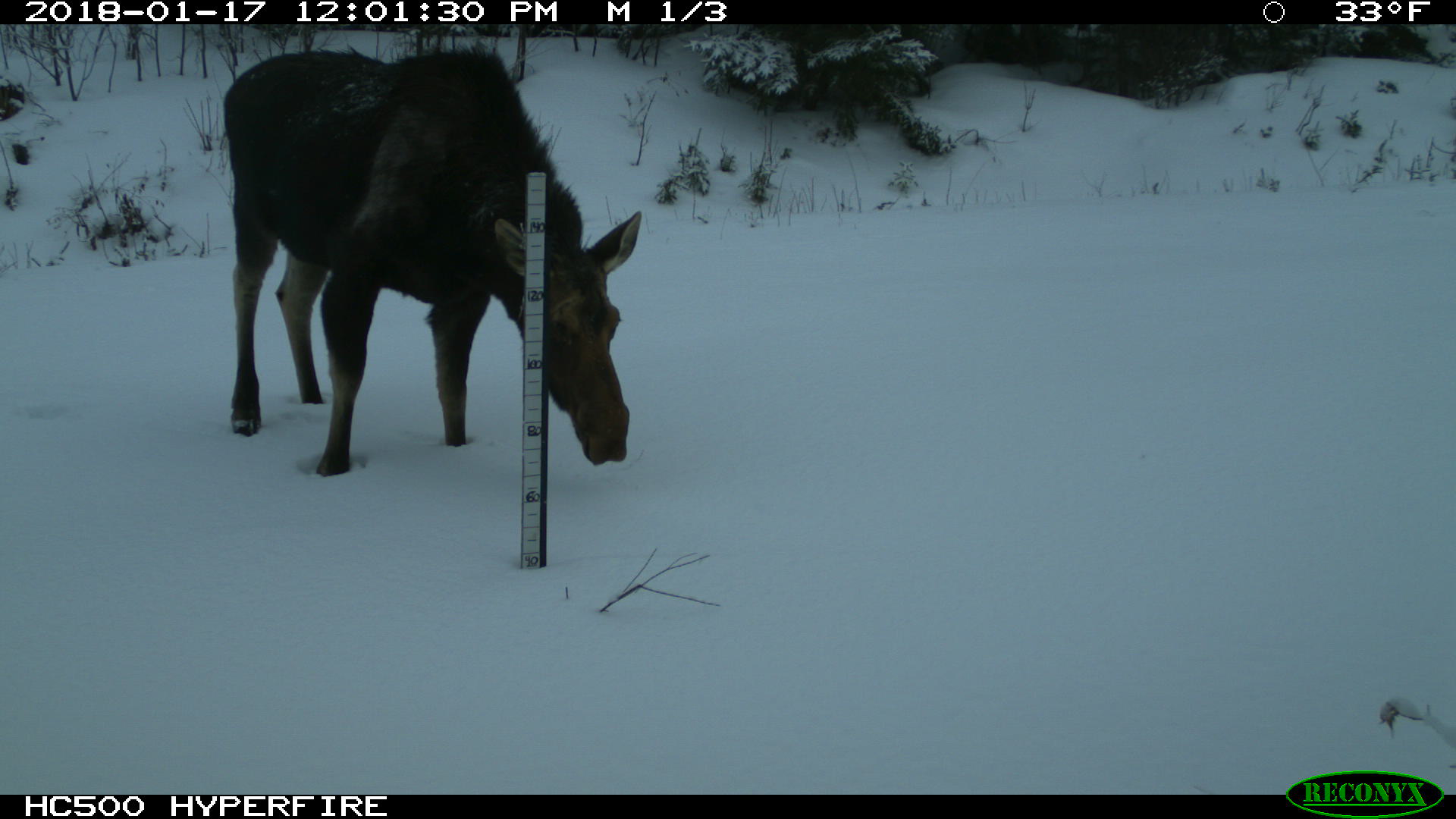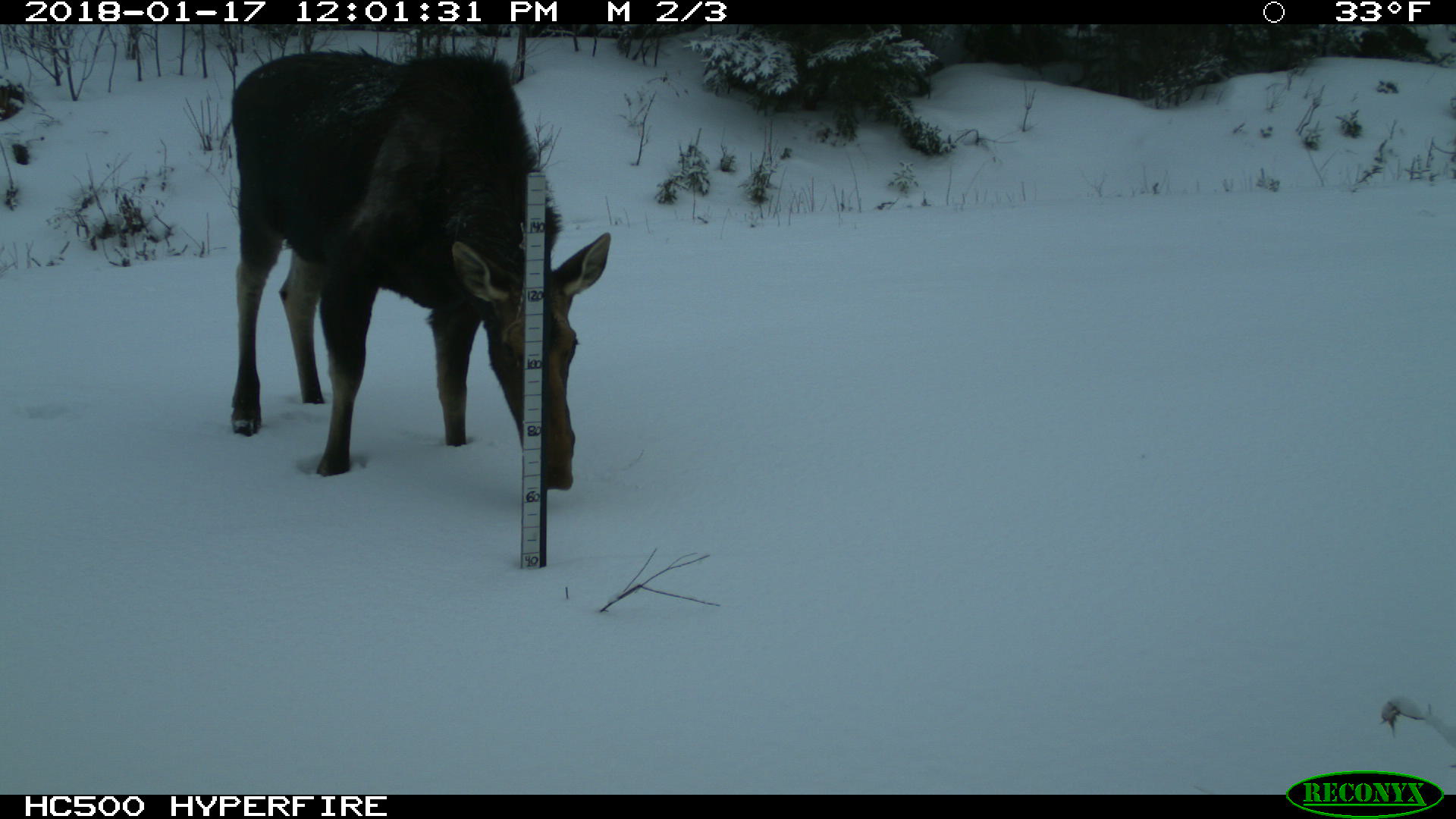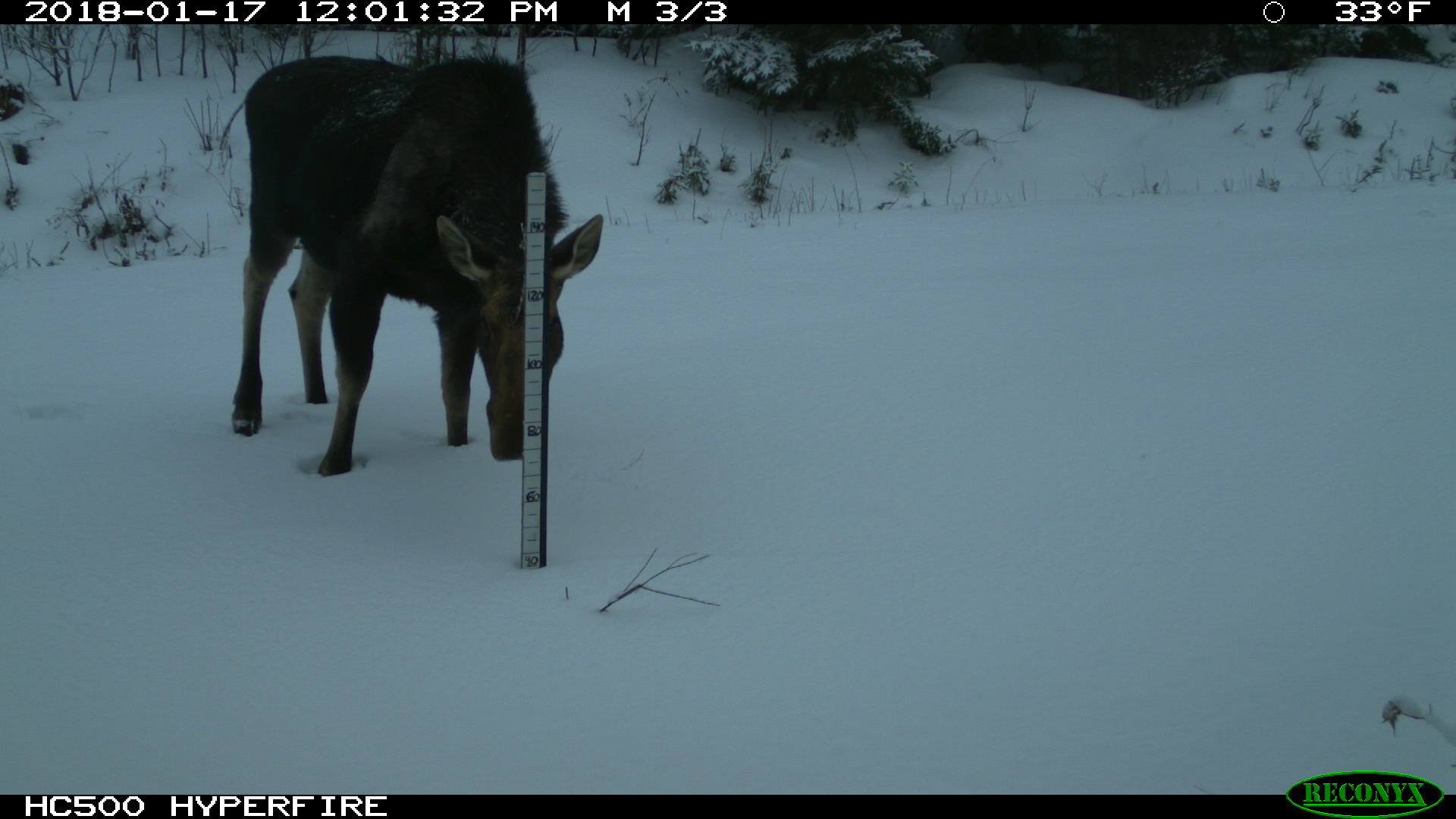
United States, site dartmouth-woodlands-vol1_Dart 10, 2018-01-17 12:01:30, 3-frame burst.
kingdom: Animalia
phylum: Chordata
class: Mammalia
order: Artiodactyla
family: Cervidae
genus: Alces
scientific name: Alces alces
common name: moose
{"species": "moose (Alces alces)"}